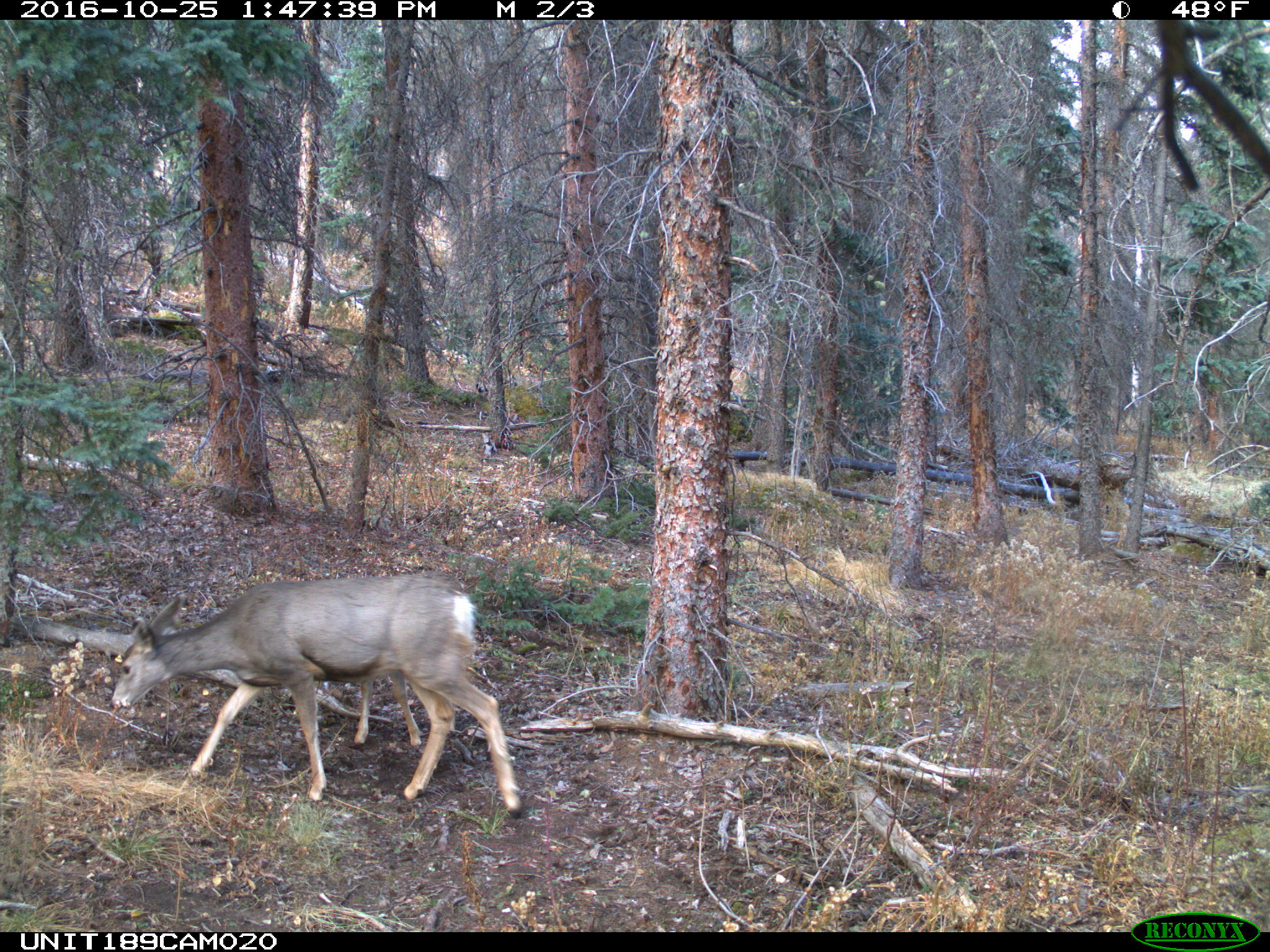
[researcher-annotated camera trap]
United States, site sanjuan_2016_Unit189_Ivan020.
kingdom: Animalia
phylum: Chordata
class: Mammalia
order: Artiodactyla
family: Cervidae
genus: Odocoileus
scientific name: Odocoileus hemionus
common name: mule deer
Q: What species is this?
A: Odocoileus hemionus (mule deer).